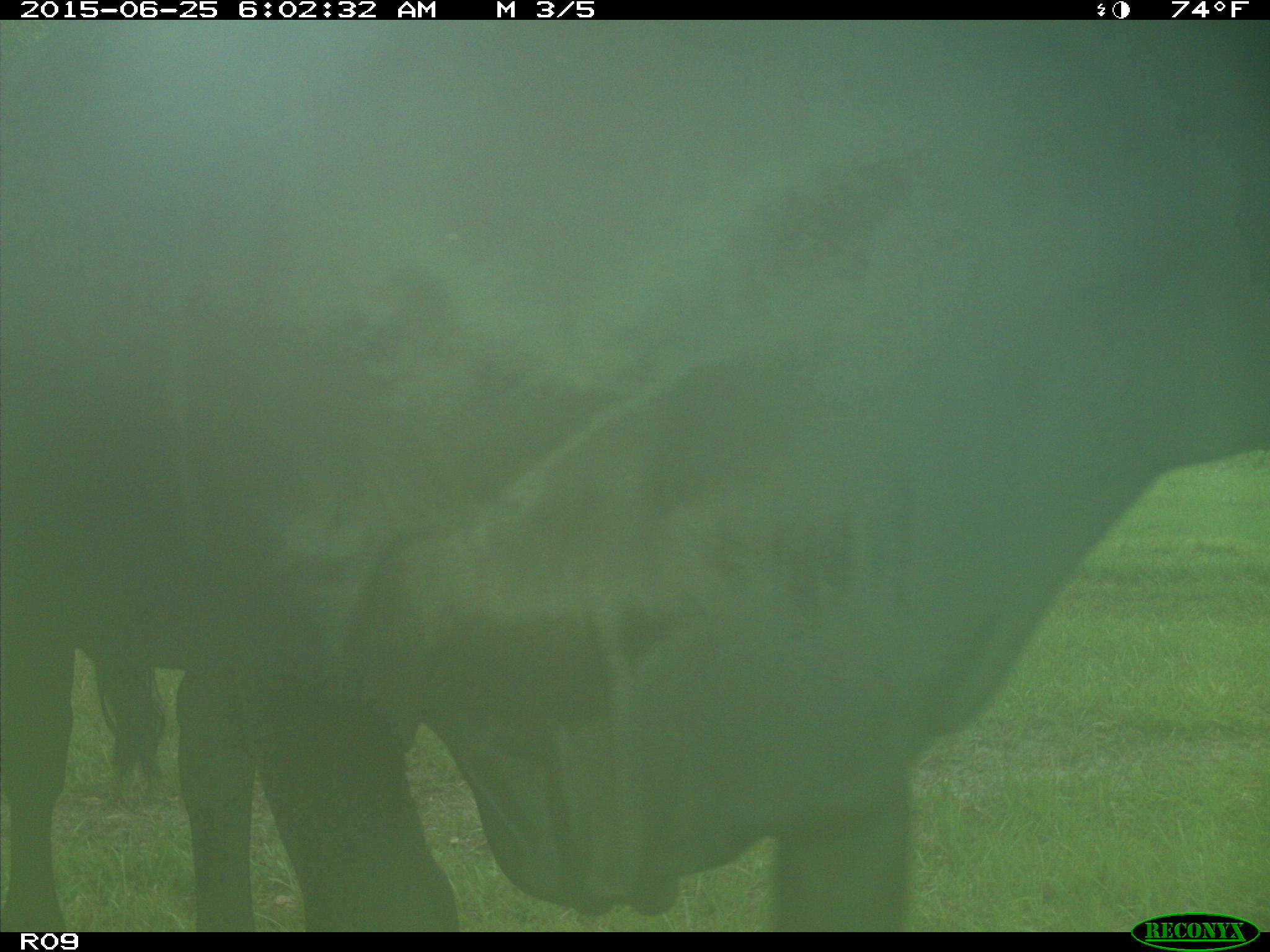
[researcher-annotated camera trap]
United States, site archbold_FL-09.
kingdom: Animalia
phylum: Chordata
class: Mammalia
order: Artiodactyla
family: Bovidae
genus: Bos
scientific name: Bos taurus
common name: domestic cow